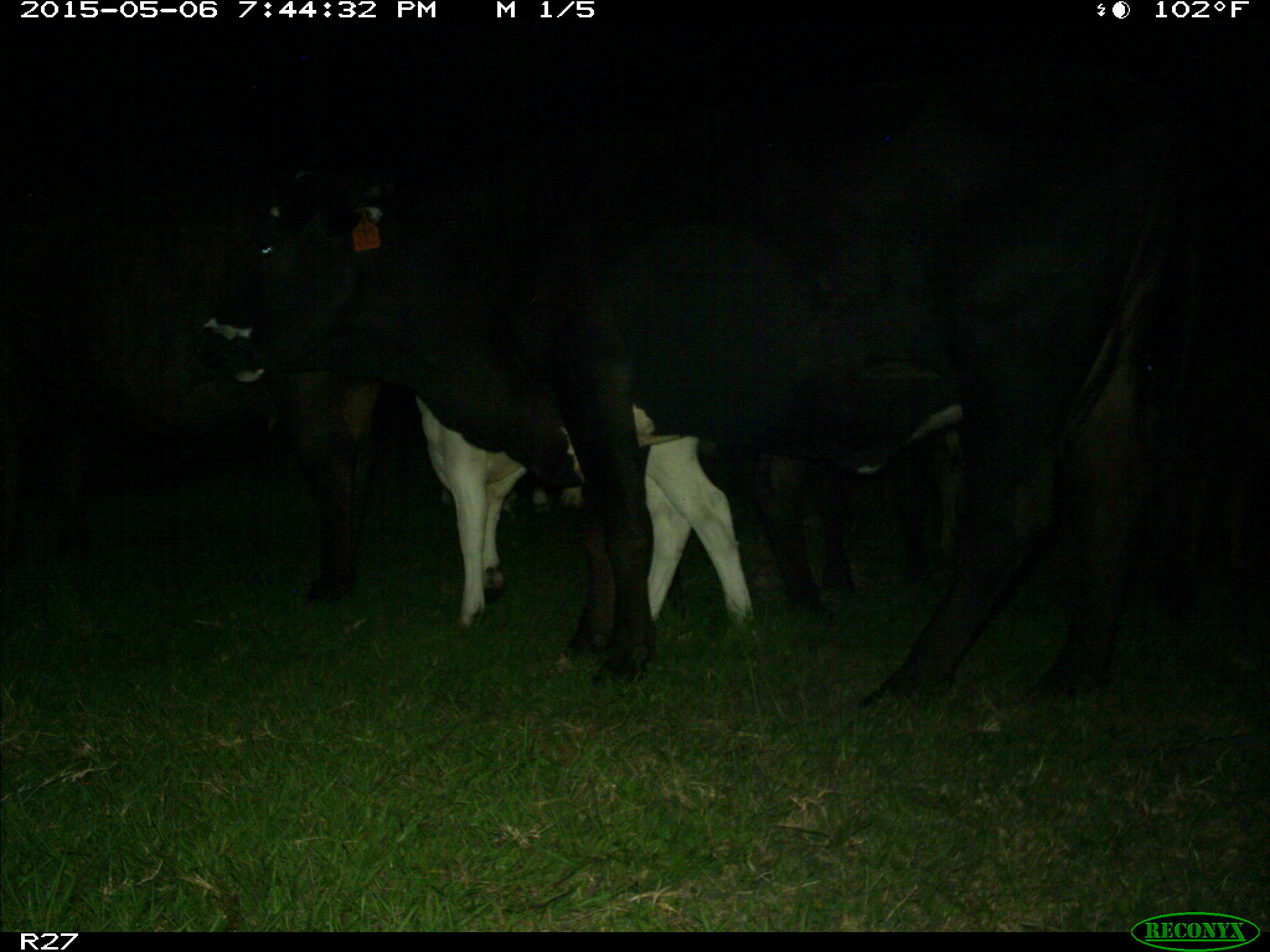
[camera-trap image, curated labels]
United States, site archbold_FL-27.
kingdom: Animalia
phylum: Chordata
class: Mammalia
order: Artiodactyla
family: Bovidae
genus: Bos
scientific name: Bos taurus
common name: domestic cow